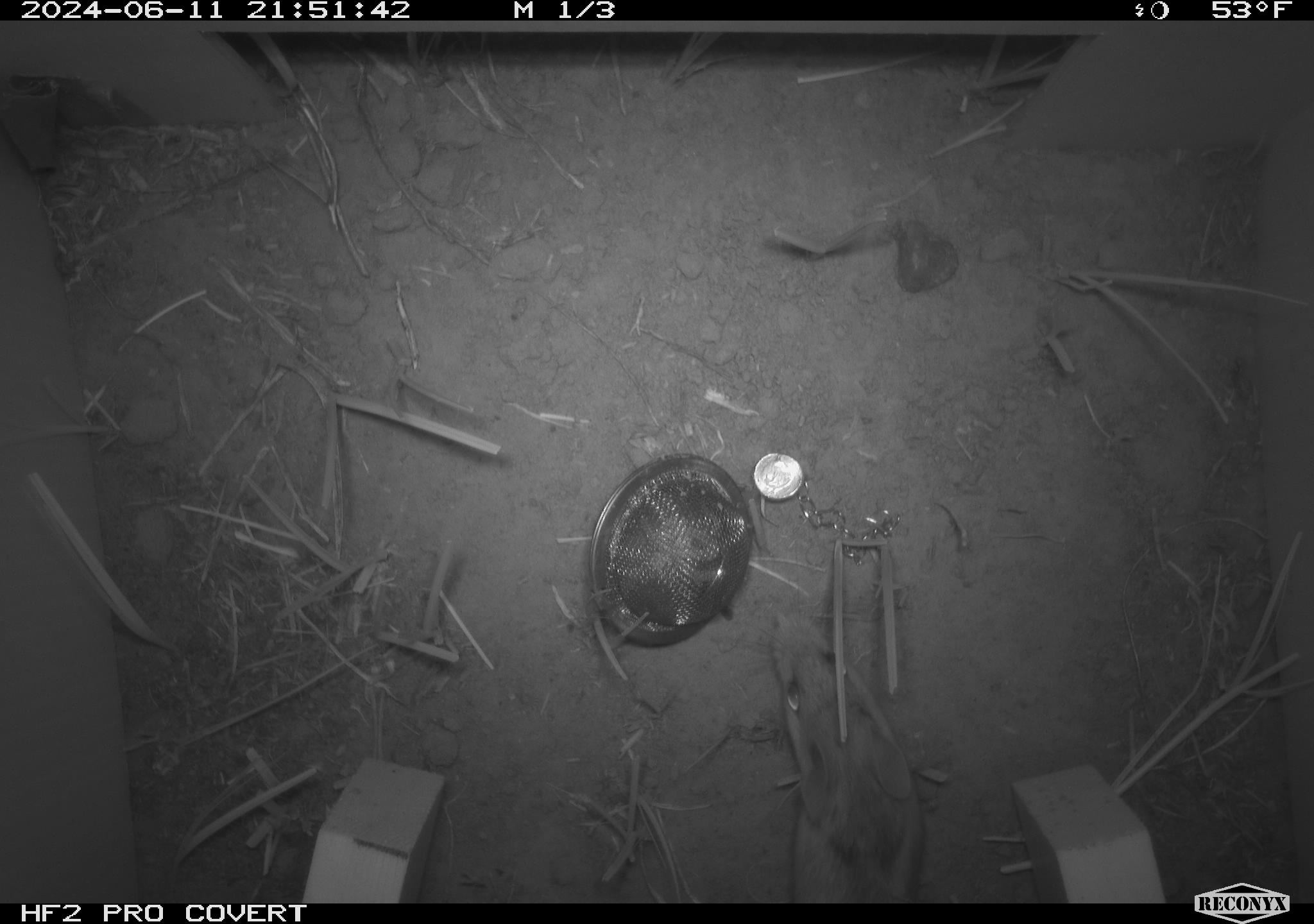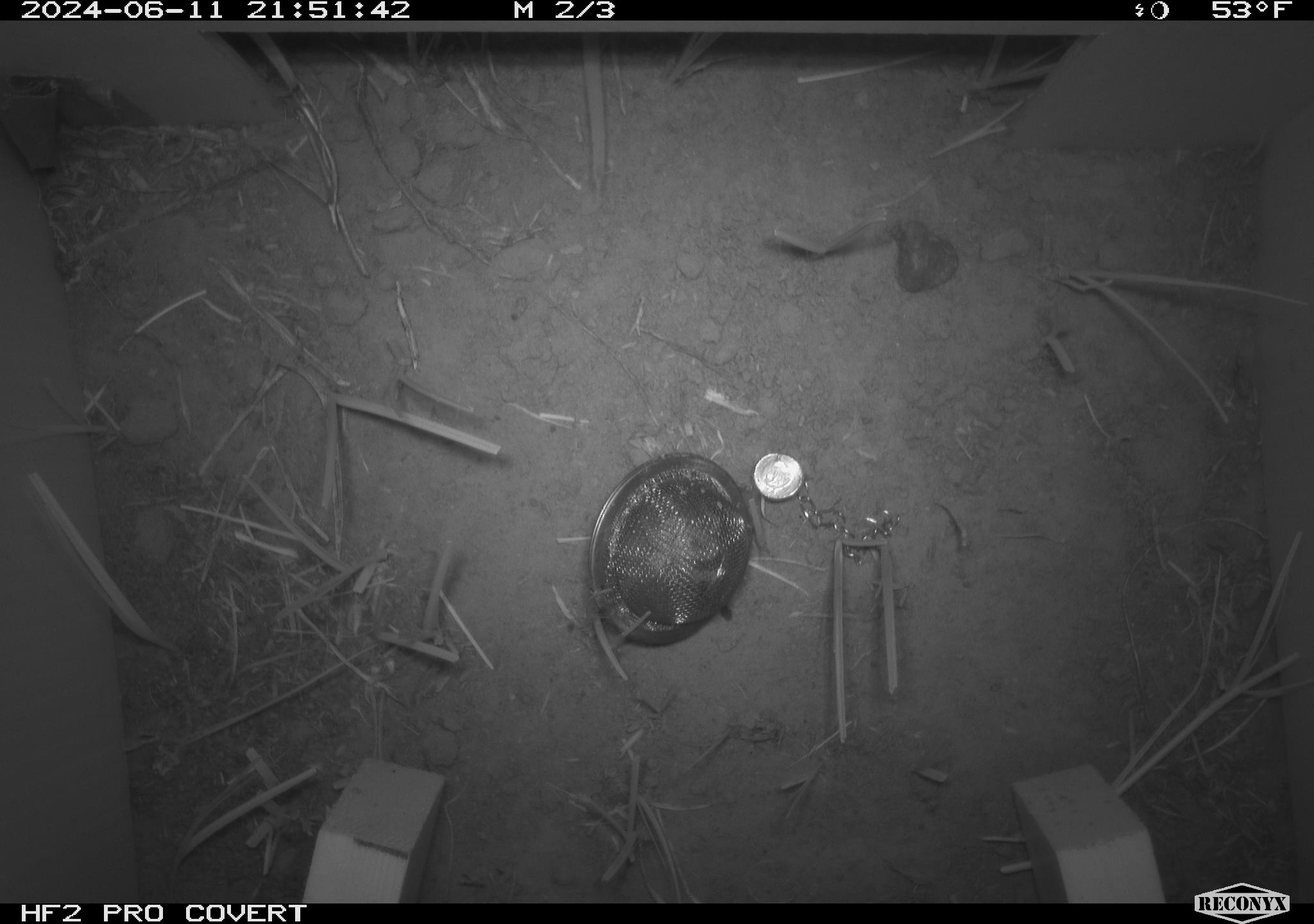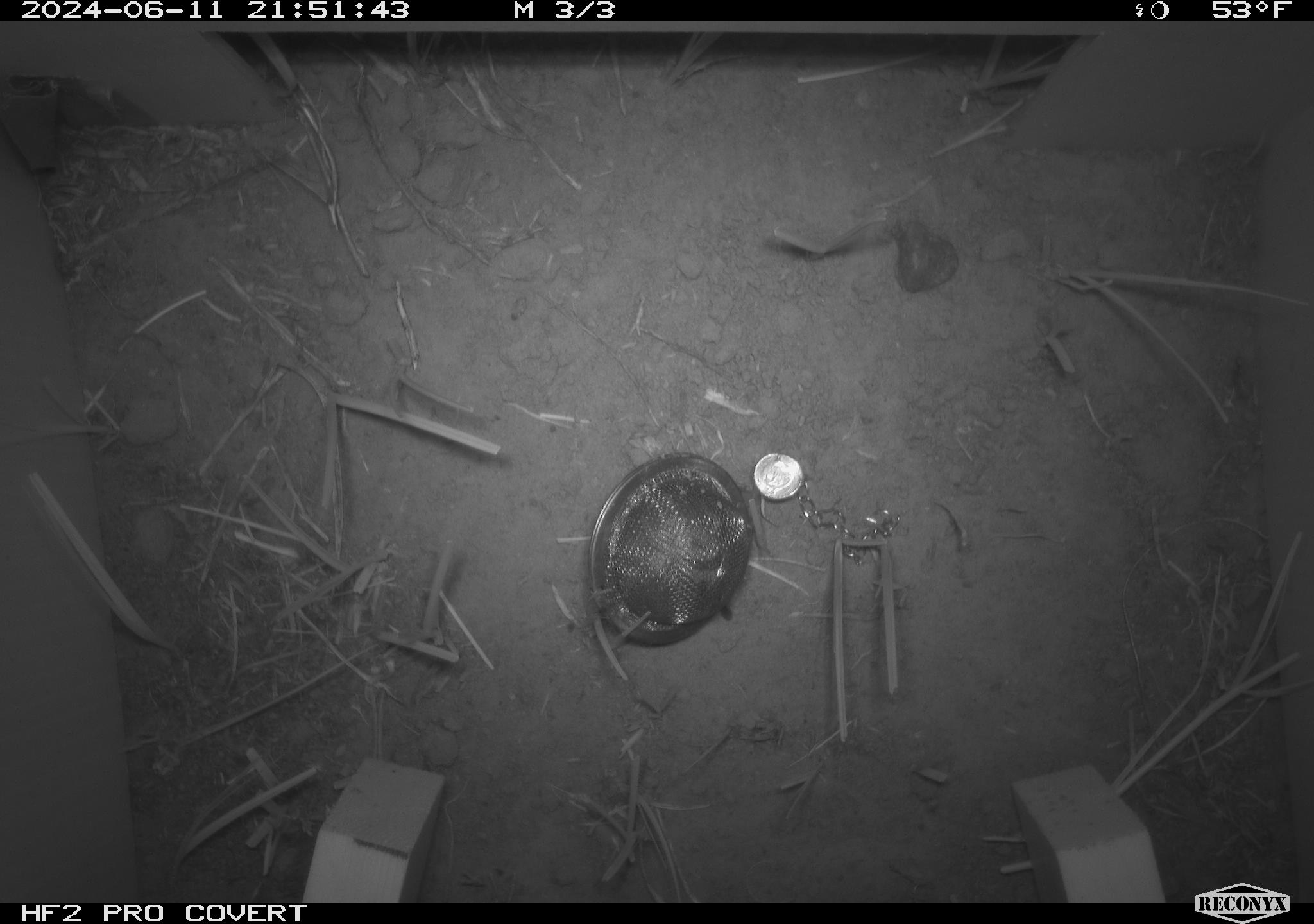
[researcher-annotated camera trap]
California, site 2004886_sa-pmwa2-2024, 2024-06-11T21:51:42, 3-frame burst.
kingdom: Animalia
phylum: Chordata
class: Mammalia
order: Rodentia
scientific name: Rodentia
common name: mouse species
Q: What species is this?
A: Mouse species (Rodentia).